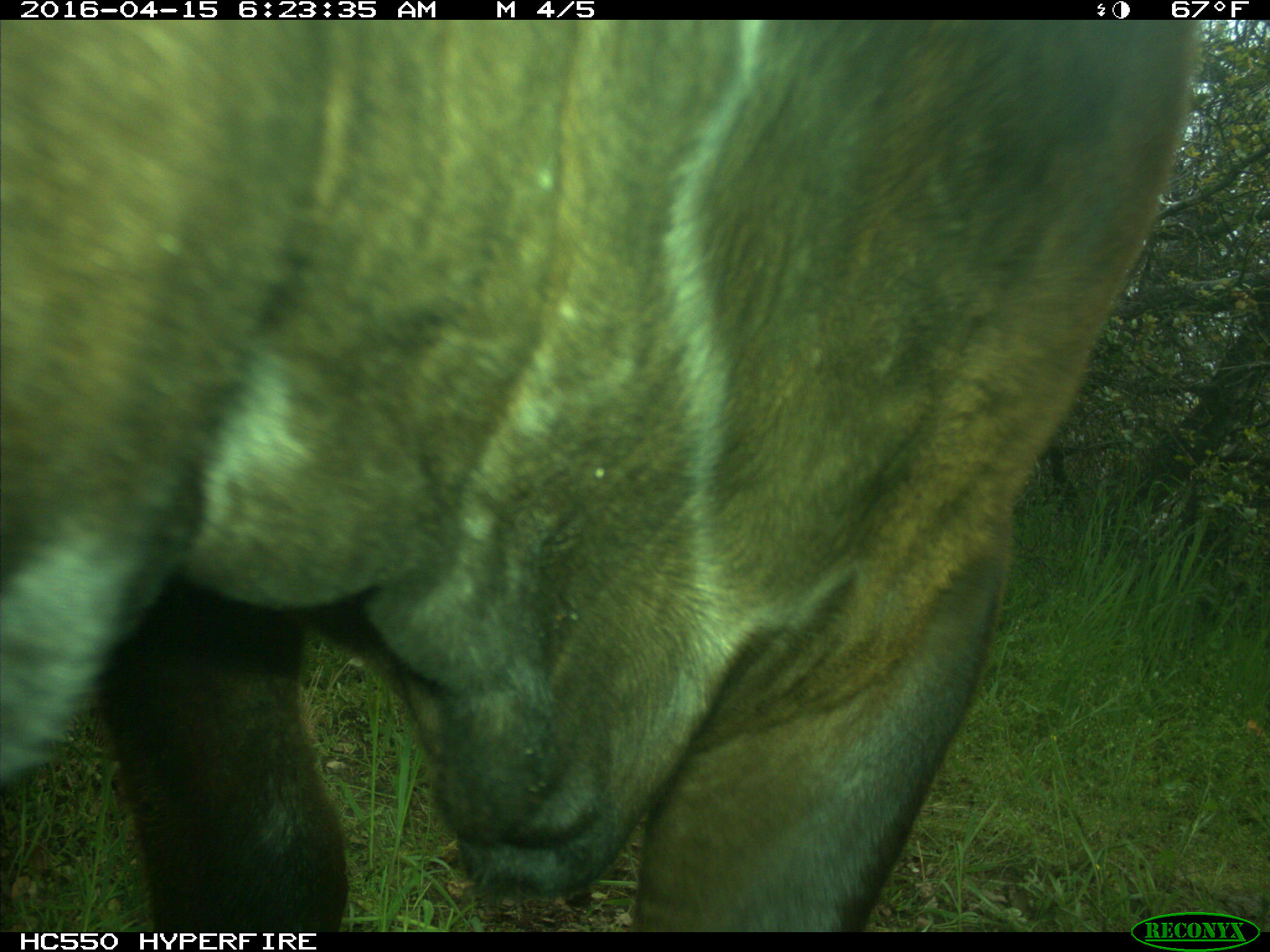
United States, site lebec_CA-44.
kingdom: Animalia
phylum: Chordata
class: Mammalia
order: Artiodactyla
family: Bovidae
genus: Bos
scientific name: Bos taurus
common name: domestic cow